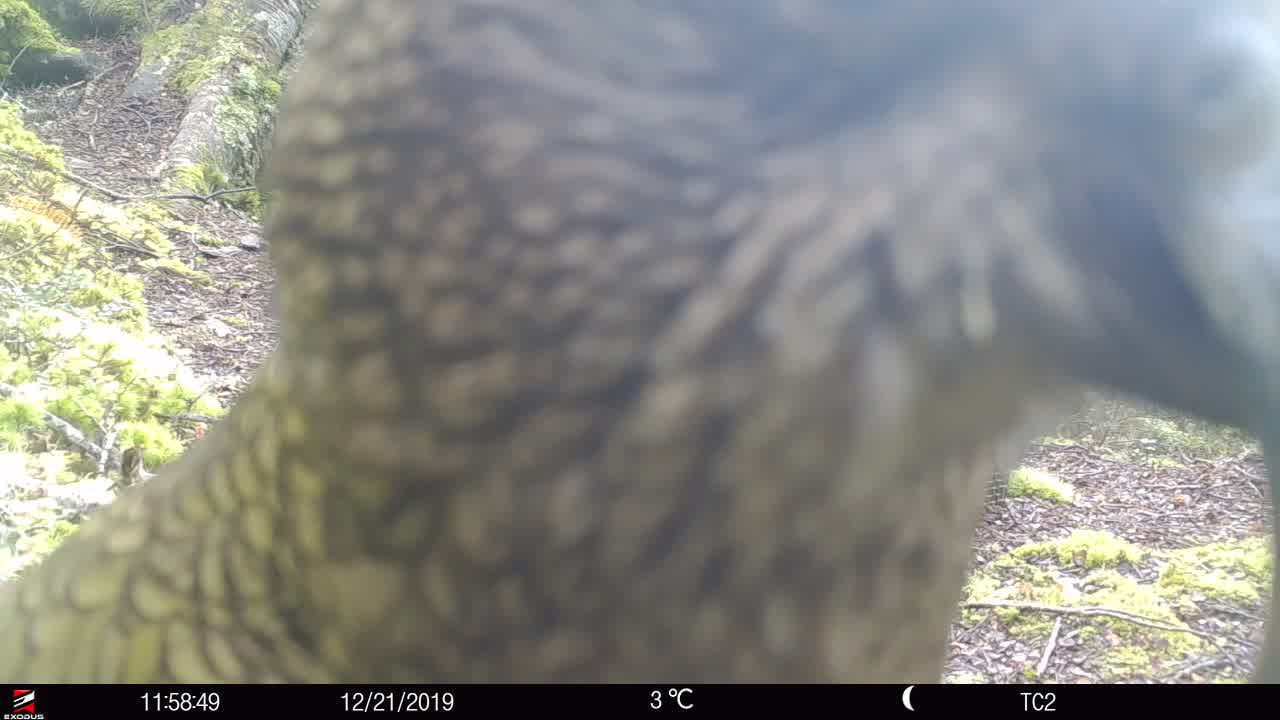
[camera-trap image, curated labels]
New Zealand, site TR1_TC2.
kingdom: Animalia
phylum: Chordata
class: Aves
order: Psittaciformes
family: Strigopidae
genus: Nestor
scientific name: Nestor notabilis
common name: kea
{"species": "kea (Nestor notabilis)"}